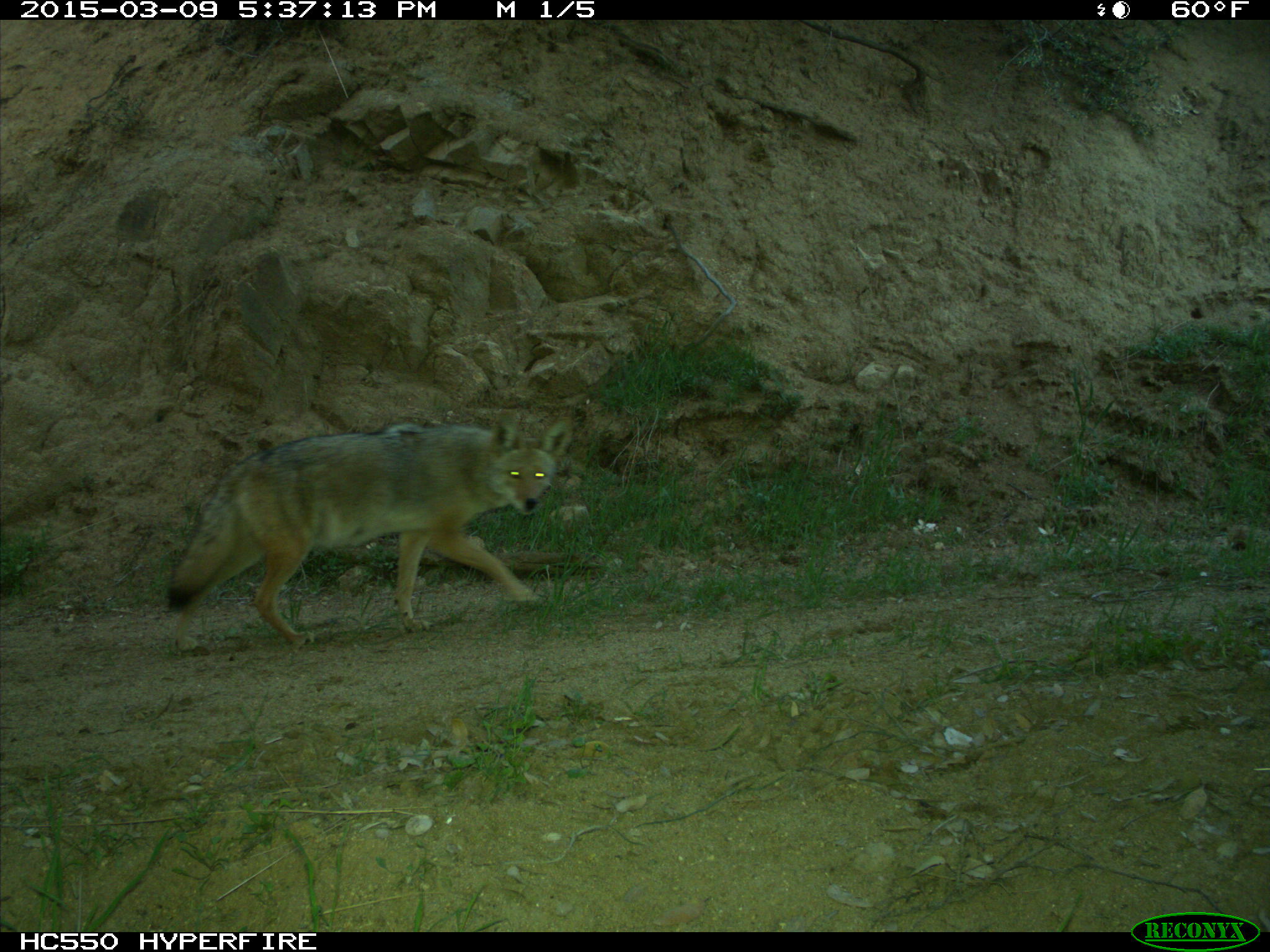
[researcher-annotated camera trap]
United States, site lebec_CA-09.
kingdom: Animalia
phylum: Chordata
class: Mammalia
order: Carnivora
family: Canidae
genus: Canis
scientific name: Canis latrans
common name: coyote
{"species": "Canis latrans (coyote)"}